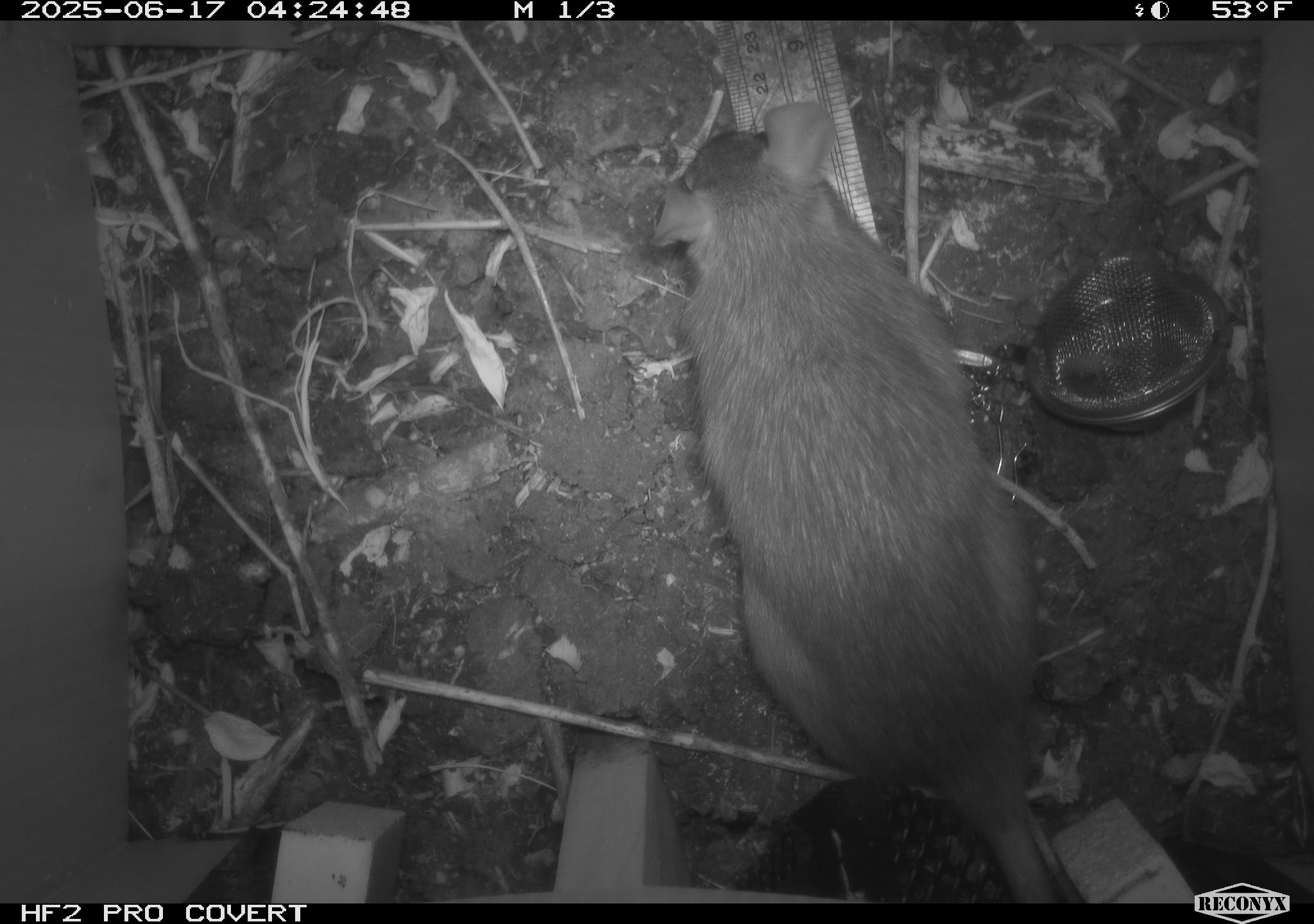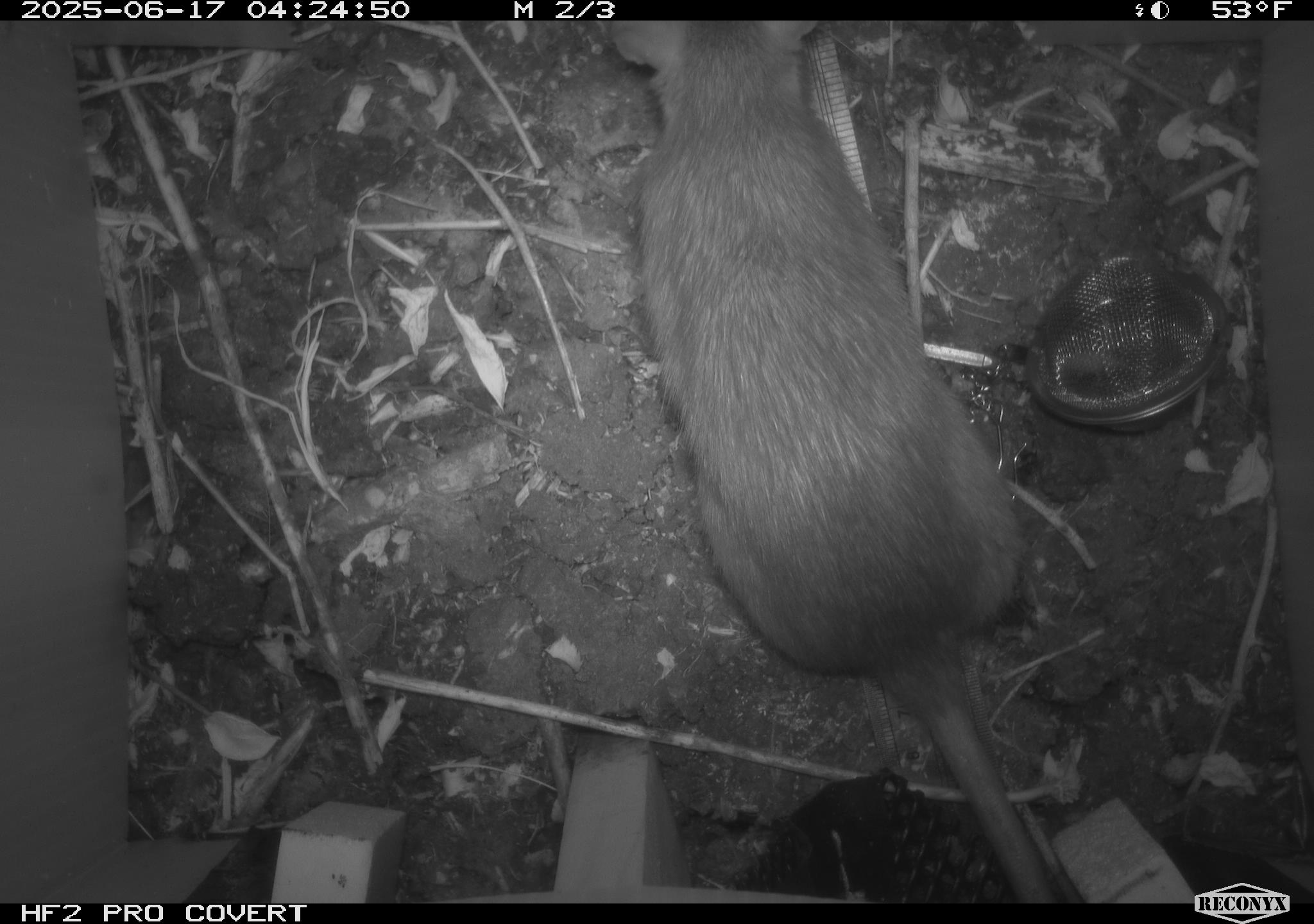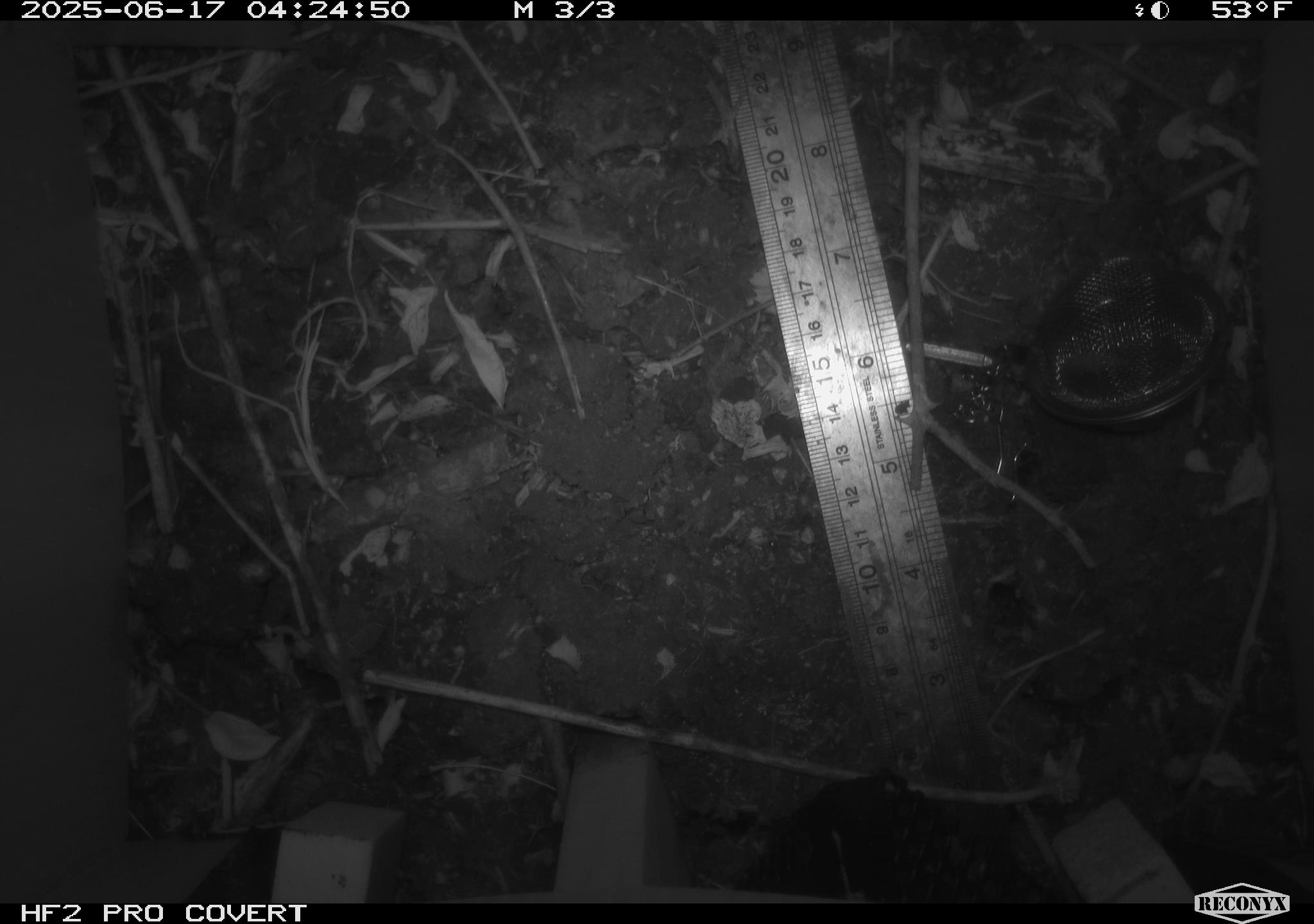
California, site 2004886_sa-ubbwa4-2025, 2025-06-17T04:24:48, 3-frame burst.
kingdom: Animalia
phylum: Chordata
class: Mammalia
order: Rodentia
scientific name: Rodentia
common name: rodent